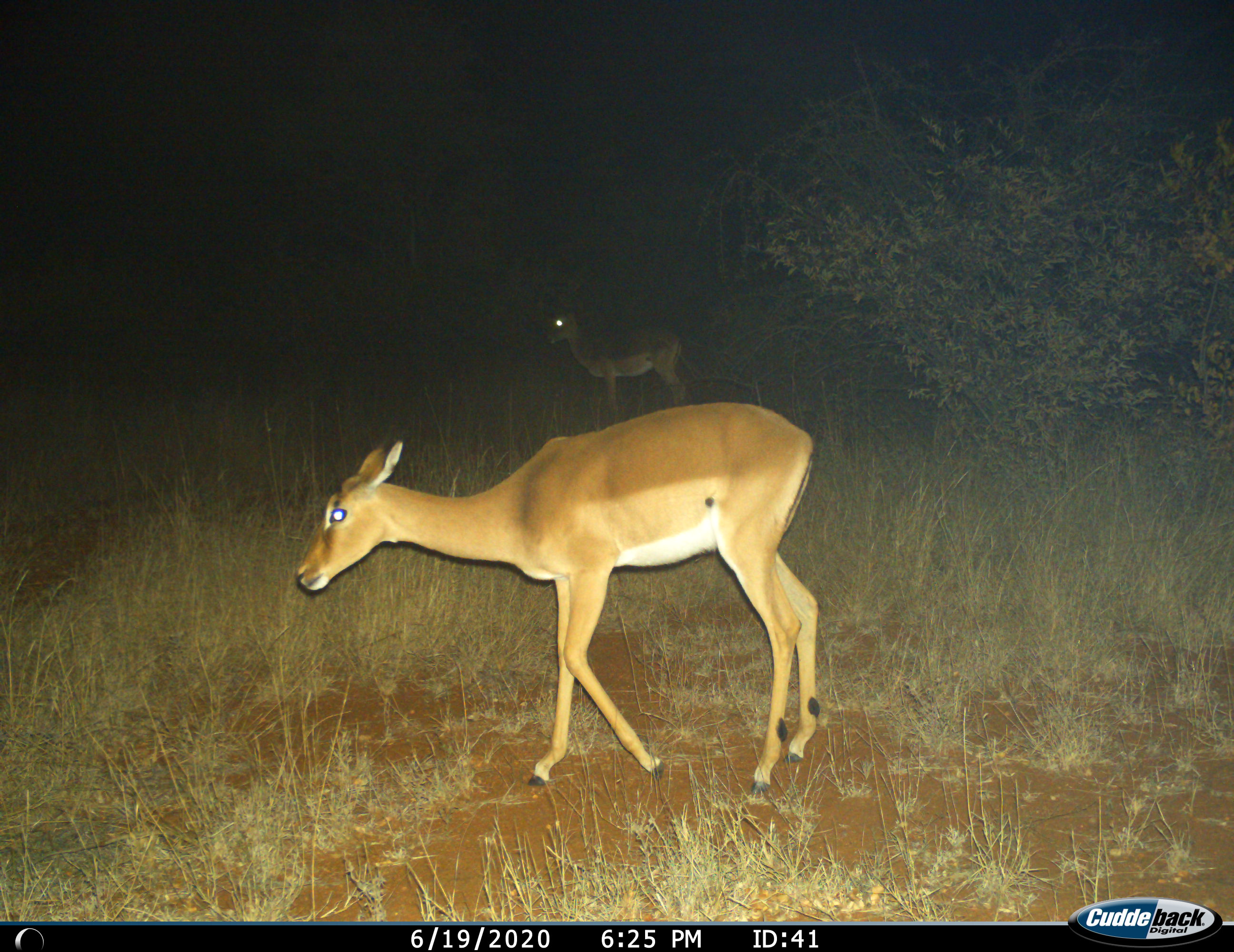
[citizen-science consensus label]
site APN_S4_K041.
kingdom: Animalia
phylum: Chordata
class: Mammalia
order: Artiodactyla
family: Bovidae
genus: Aepyceros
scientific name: Aepyceros melampus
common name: impala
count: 2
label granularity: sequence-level